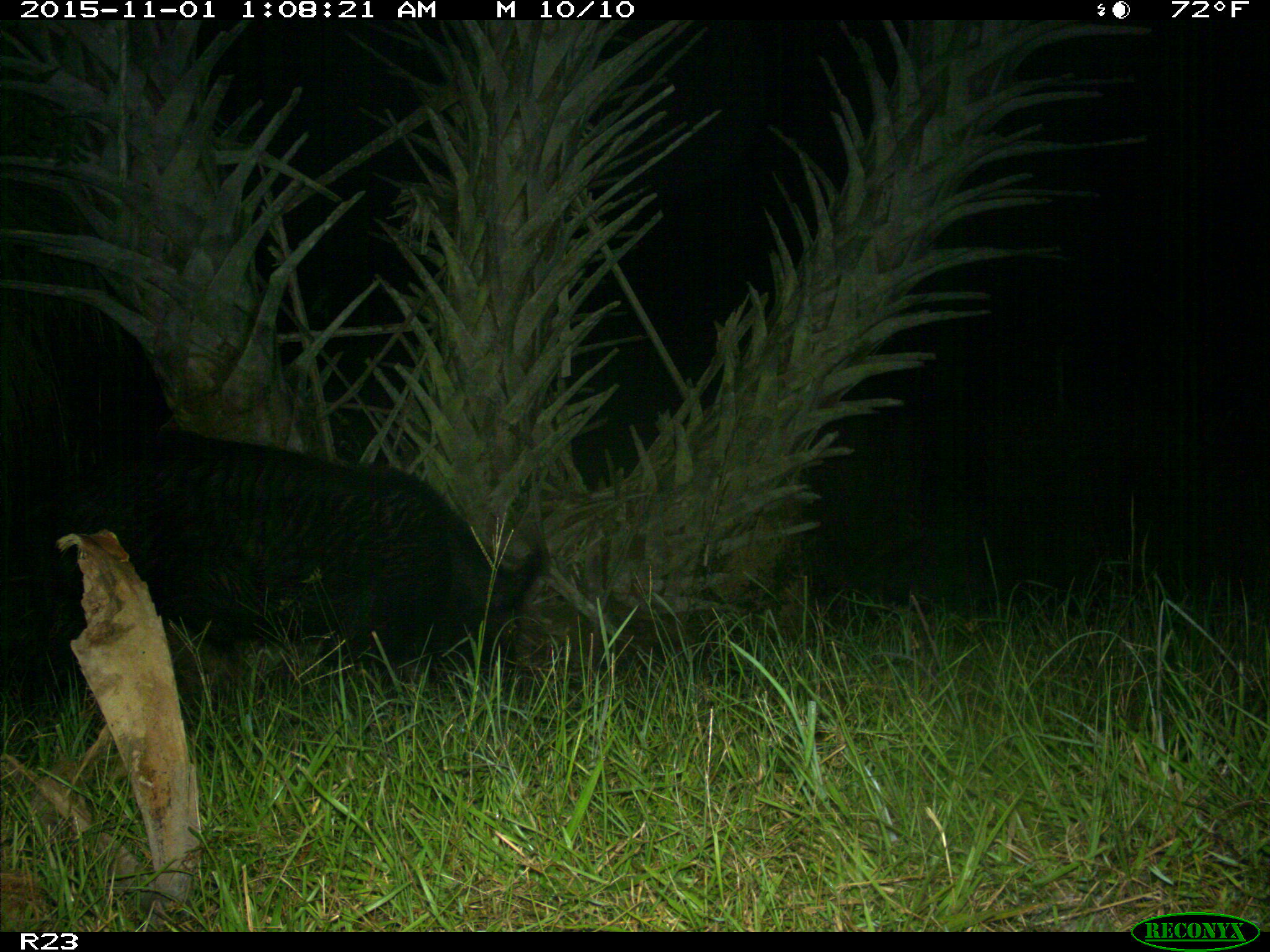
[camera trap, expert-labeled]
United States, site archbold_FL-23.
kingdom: Animalia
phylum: Chordata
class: Mammalia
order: Artiodactyla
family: Suidae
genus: Sus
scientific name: Sus scrofa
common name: wild boar